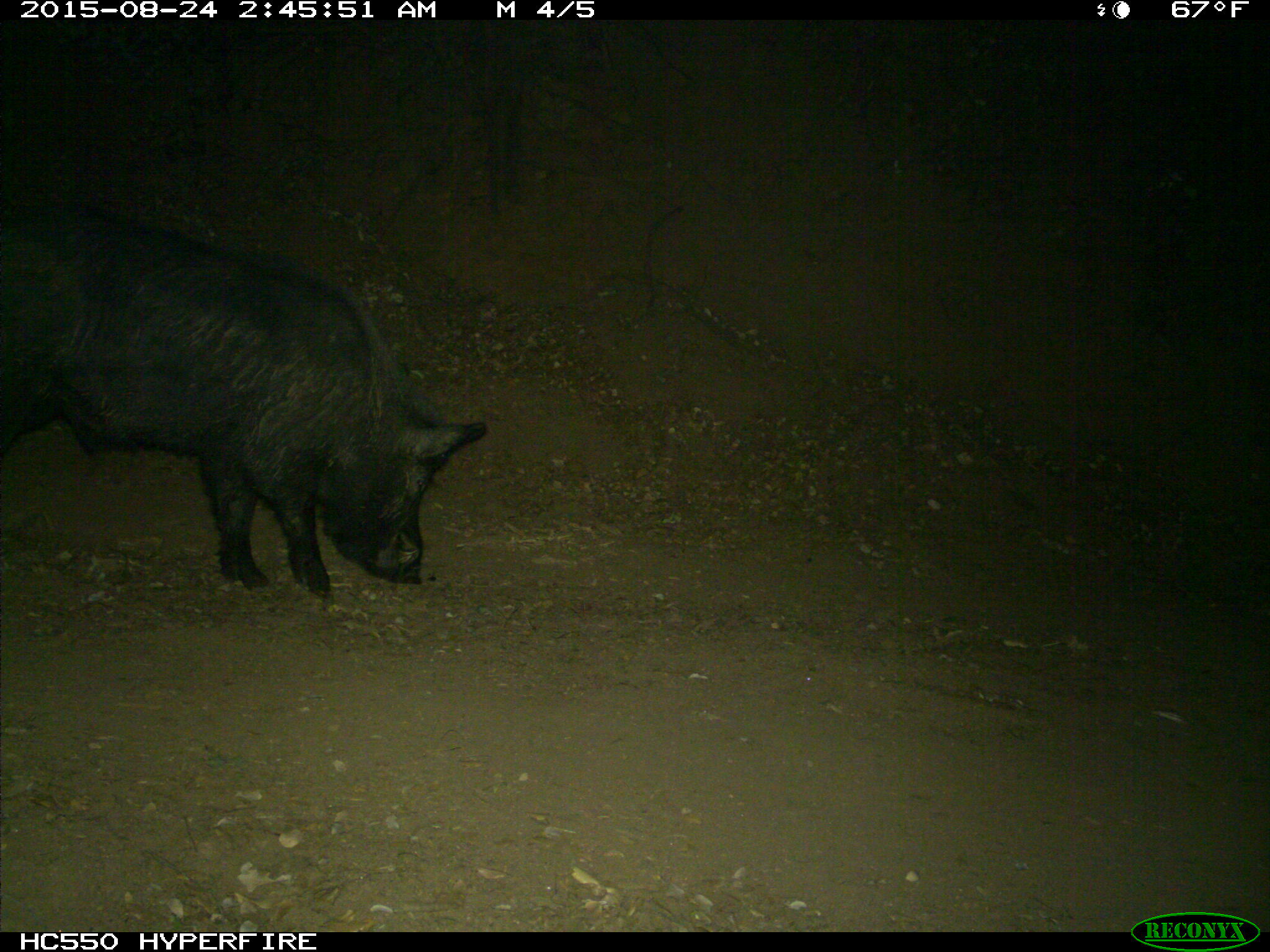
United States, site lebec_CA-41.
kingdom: Animalia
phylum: Chordata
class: Mammalia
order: Artiodactyla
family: Suidae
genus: Sus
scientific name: Sus scrofa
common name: wild boar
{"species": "Sus scrofa (wild boar)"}